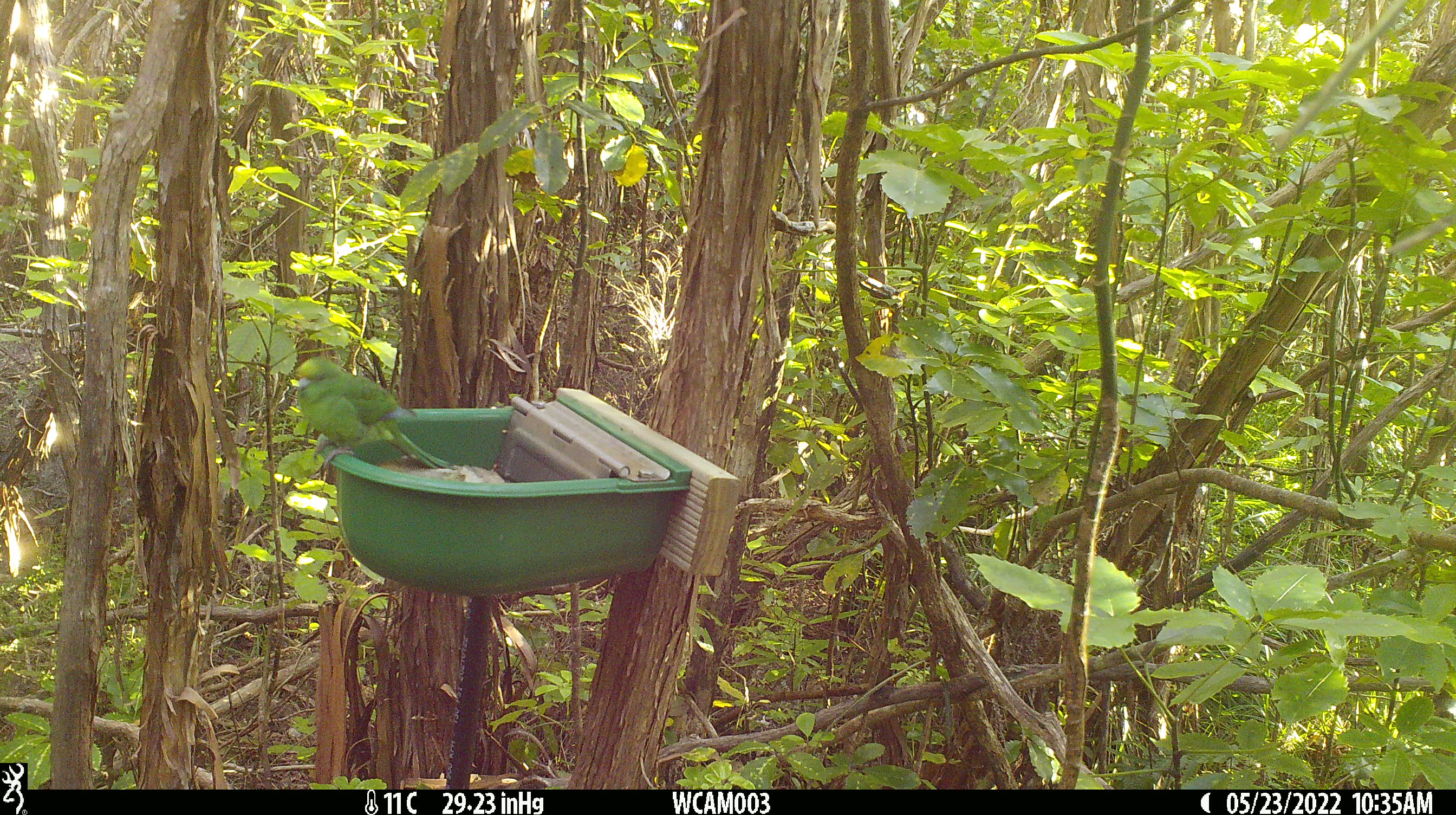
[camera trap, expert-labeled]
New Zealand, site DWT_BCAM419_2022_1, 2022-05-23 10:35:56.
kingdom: Animalia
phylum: Chordata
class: Aves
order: Psittaciformes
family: Psittaculidae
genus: Cyanoramphus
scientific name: Cyanoramphus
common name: parakeet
Parakeet (Cyanoramphus).